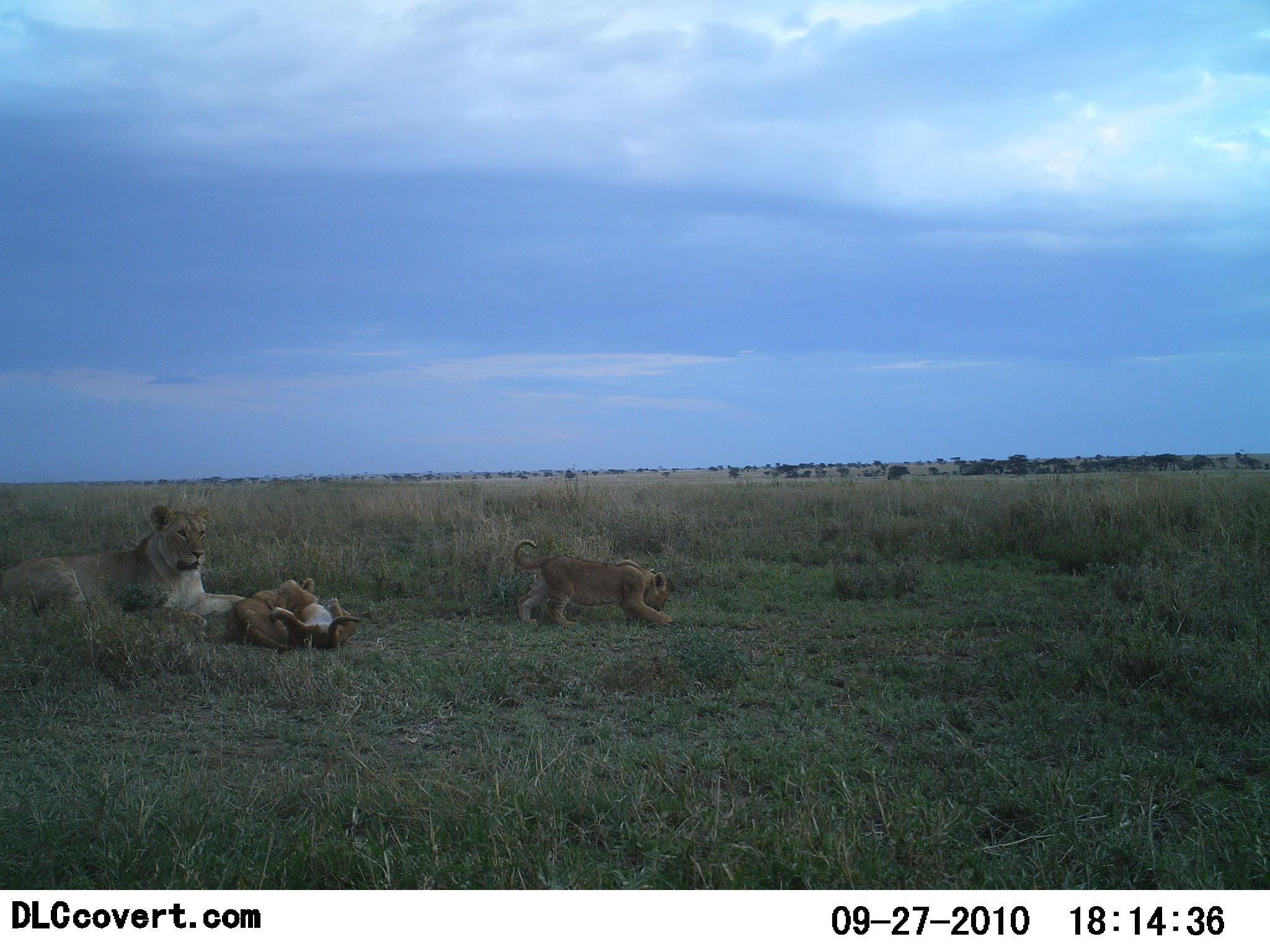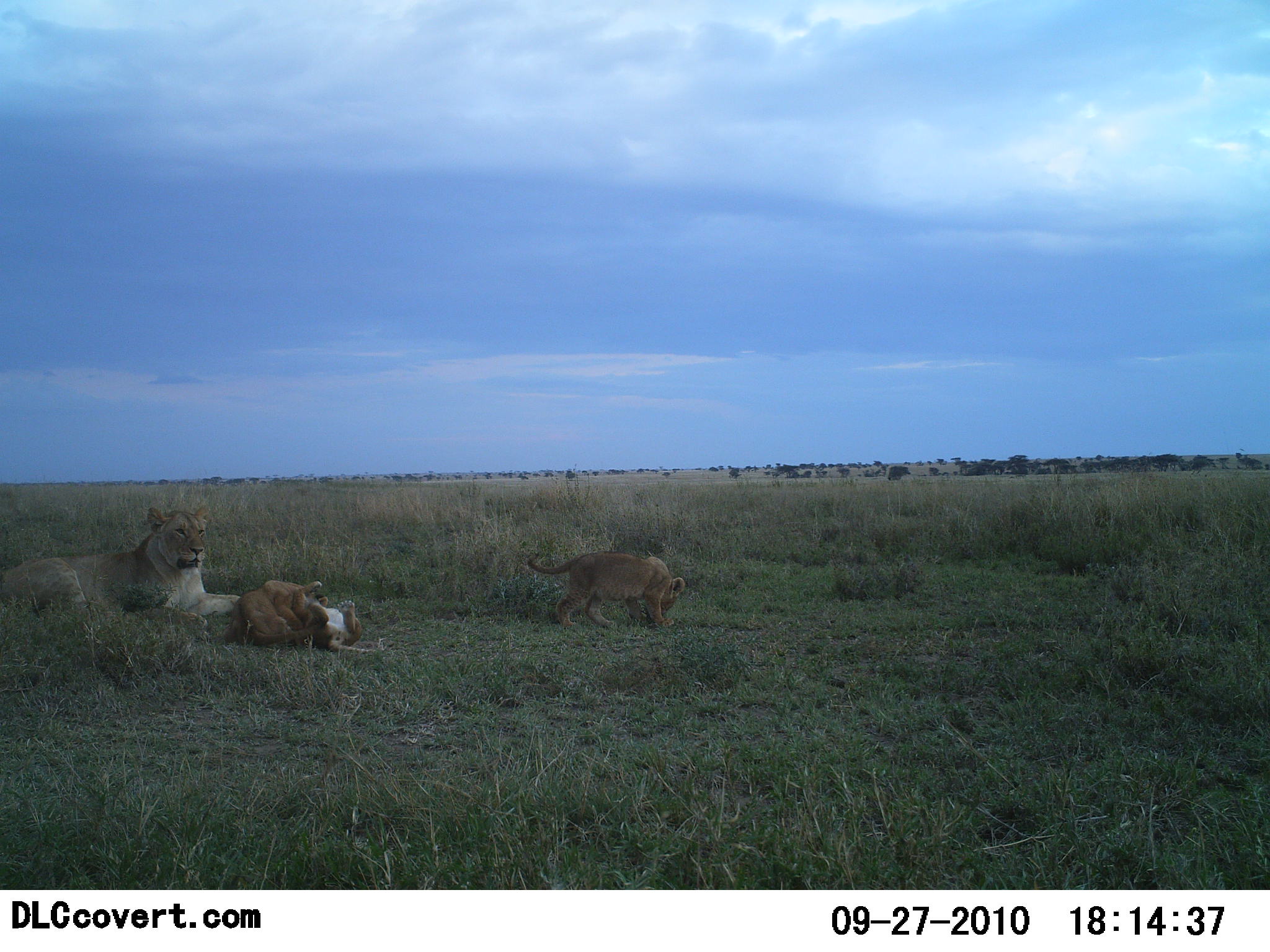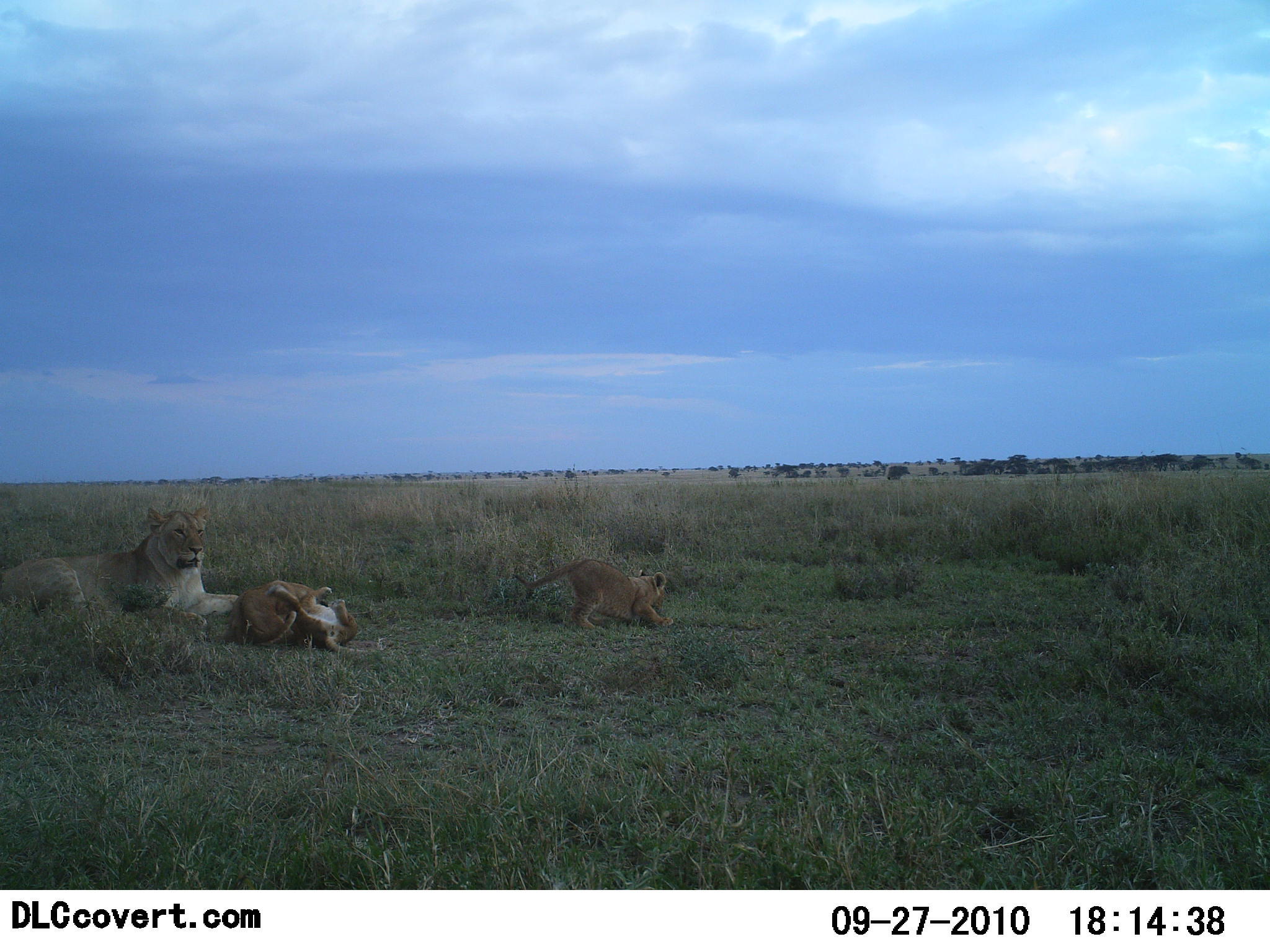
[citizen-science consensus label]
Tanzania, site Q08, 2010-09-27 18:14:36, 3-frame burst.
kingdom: Animalia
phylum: Chordata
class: Mammalia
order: Carnivora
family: Felidae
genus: Panthera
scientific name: Panthera leo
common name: lion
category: lionfemale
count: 3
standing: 12%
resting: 94%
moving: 24%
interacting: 35%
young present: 76%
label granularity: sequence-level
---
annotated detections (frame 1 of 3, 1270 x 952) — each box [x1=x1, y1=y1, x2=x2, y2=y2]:
animal: [x1=0, y1=505, x2=245, y2=635]; [x1=511, y1=538, x2=673, y2=629]; [x1=220, y1=577, x2=315, y2=652]; [x1=269, y1=576, x2=362, y2=650]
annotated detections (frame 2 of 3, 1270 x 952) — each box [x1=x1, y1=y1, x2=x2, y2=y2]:
animal: [x1=0, y1=507, x2=241, y2=642]; [x1=527, y1=550, x2=685, y2=630]; [x1=224, y1=579, x2=328, y2=644]; [x1=294, y1=581, x2=379, y2=655]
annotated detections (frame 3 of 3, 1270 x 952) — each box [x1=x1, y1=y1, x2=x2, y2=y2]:
animal: [x1=0, y1=507, x2=239, y2=633]; [x1=512, y1=557, x2=675, y2=631]; [x1=267, y1=587, x2=369, y2=660]; [x1=231, y1=580, x2=330, y2=647]